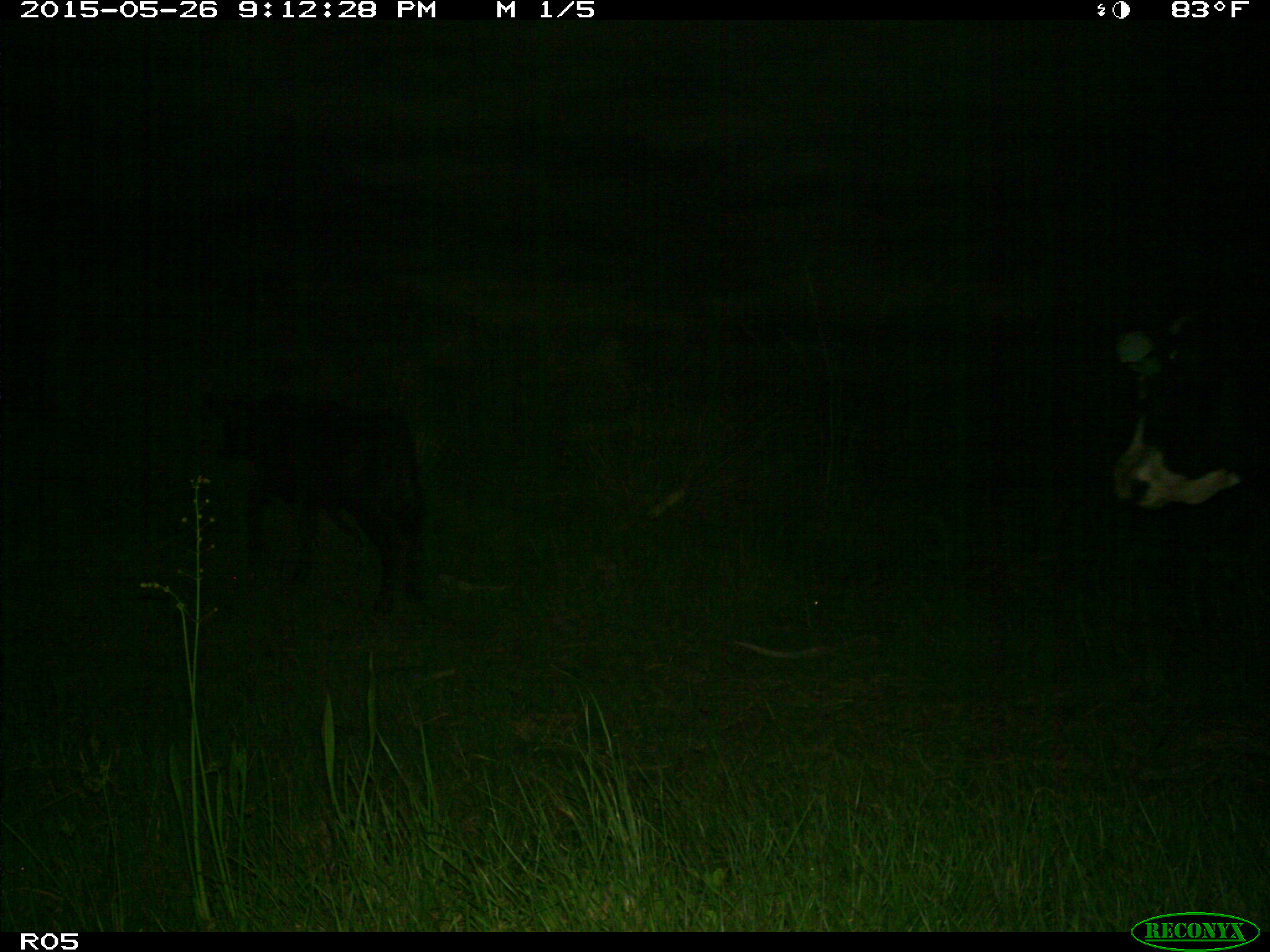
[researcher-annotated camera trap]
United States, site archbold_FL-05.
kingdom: Animalia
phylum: Chordata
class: Mammalia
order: Artiodactyla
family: Bovidae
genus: Bos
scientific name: Bos taurus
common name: domestic cow